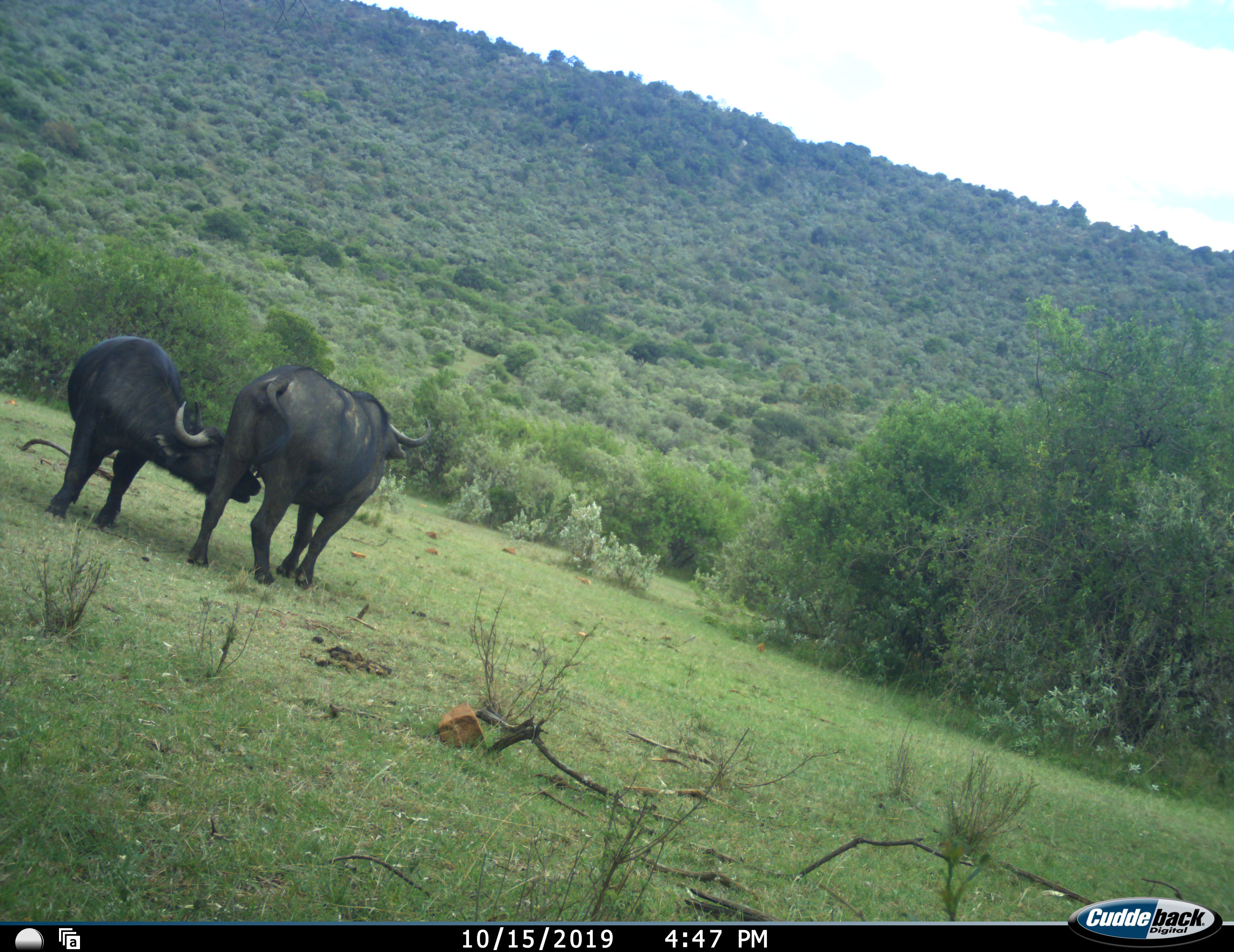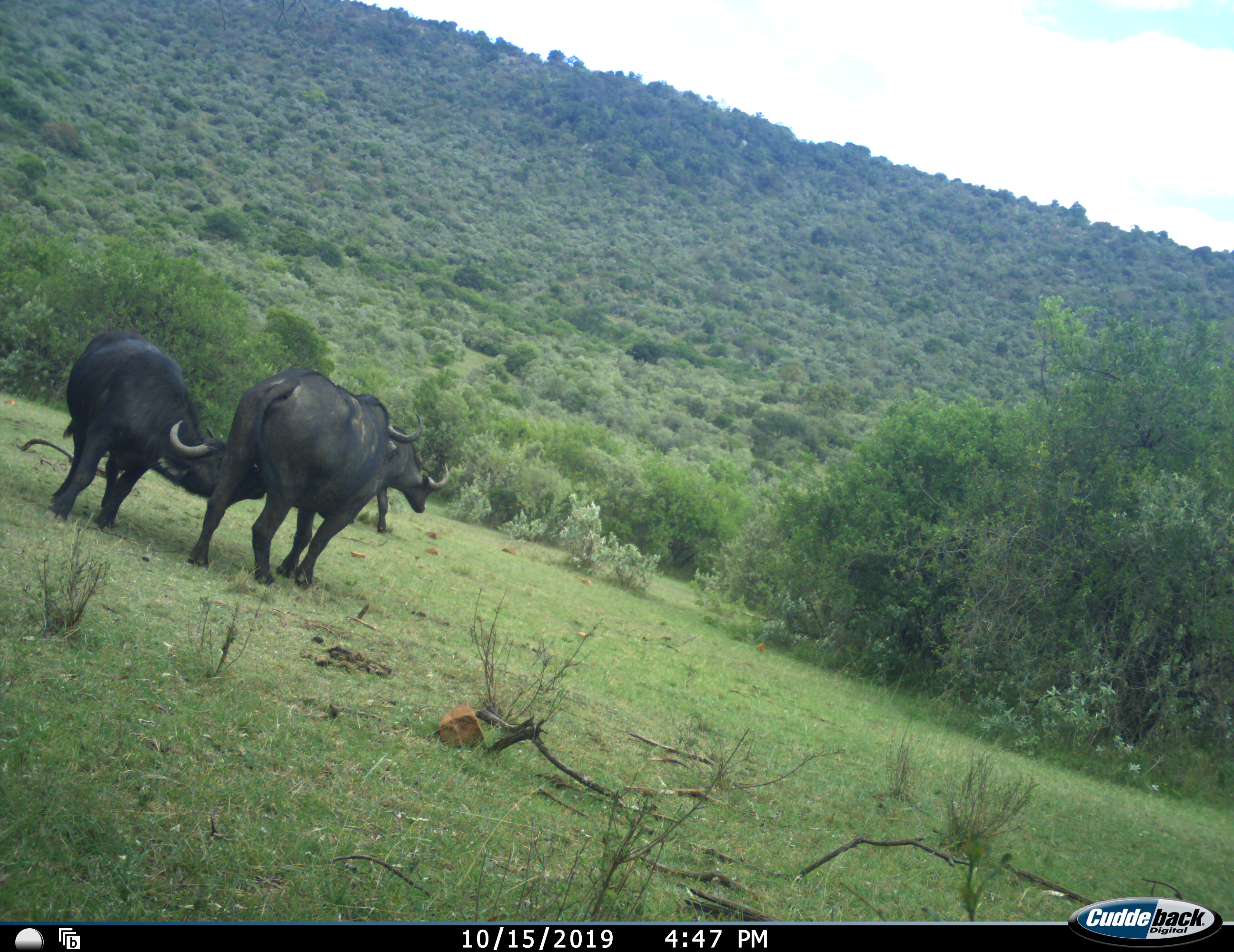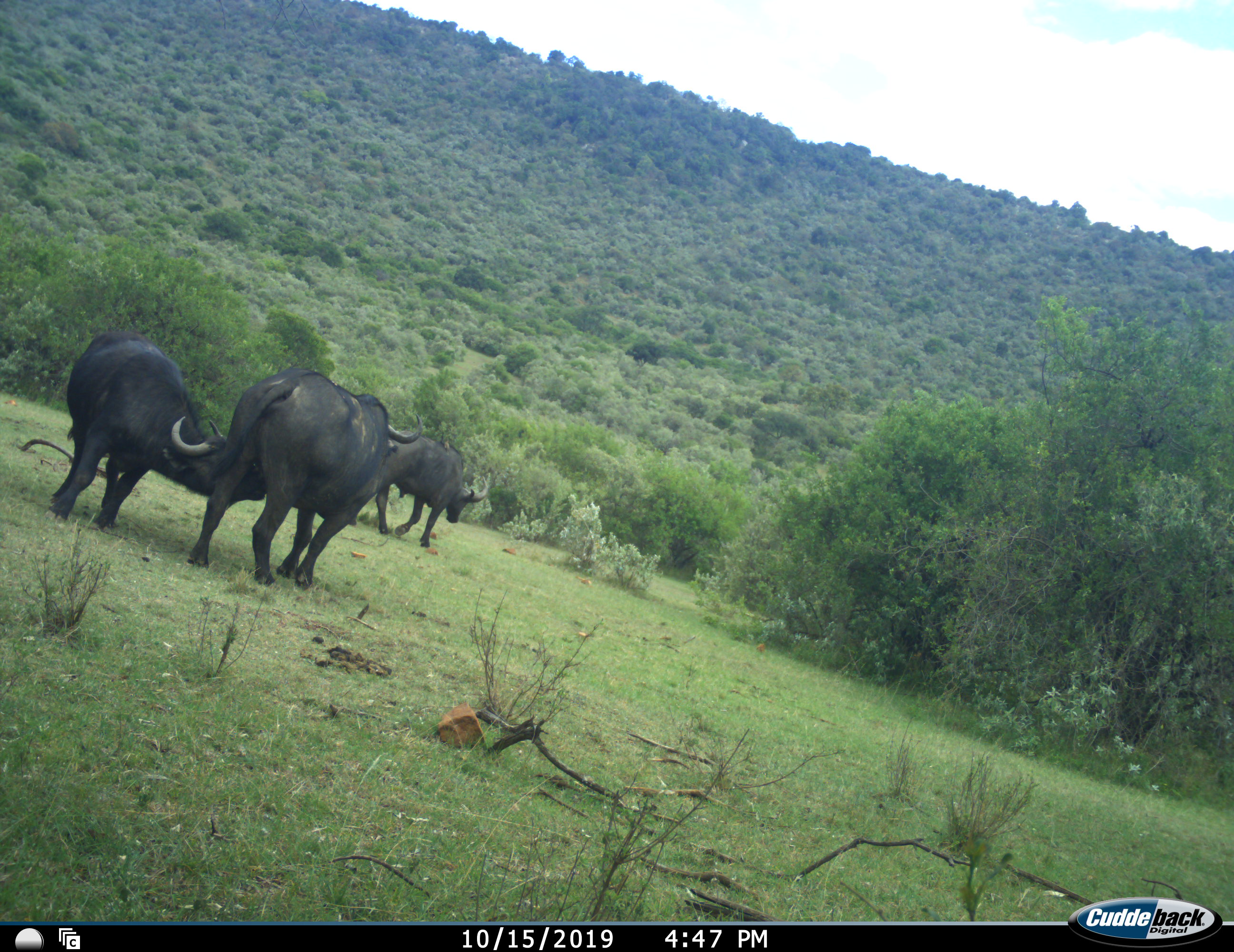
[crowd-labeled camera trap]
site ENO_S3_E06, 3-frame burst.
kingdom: Animalia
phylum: Chordata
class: Mammalia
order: Artiodactyla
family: Bovidae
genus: Syncerus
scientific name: Syncerus caffer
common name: african buffalo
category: buffalo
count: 3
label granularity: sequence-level